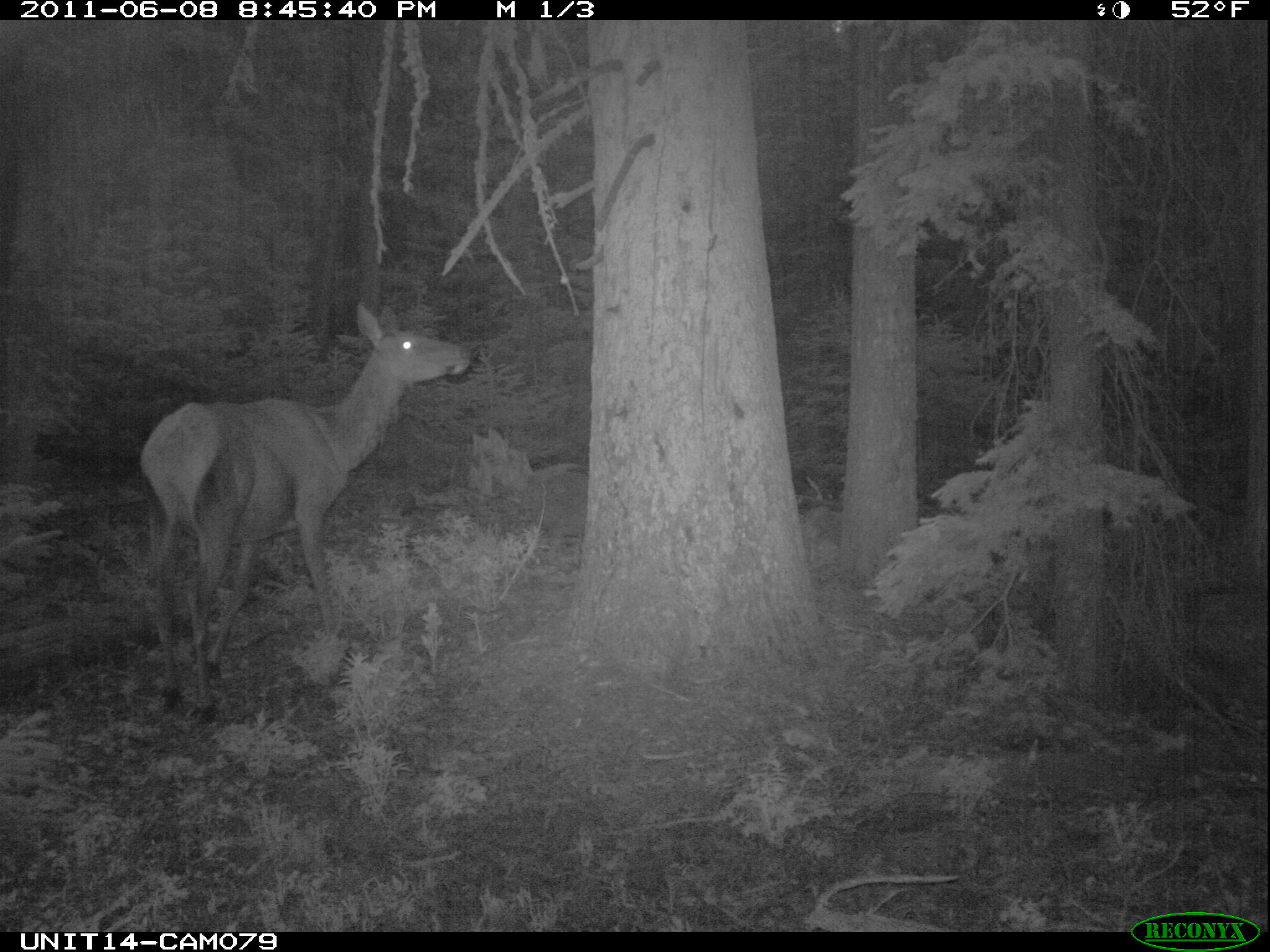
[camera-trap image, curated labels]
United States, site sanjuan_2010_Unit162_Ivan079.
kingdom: Animalia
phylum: Chordata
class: Mammalia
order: Artiodactyla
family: Cervidae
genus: Cervus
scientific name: Cervus elaphus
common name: red deer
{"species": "Cervus elaphus (red deer)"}